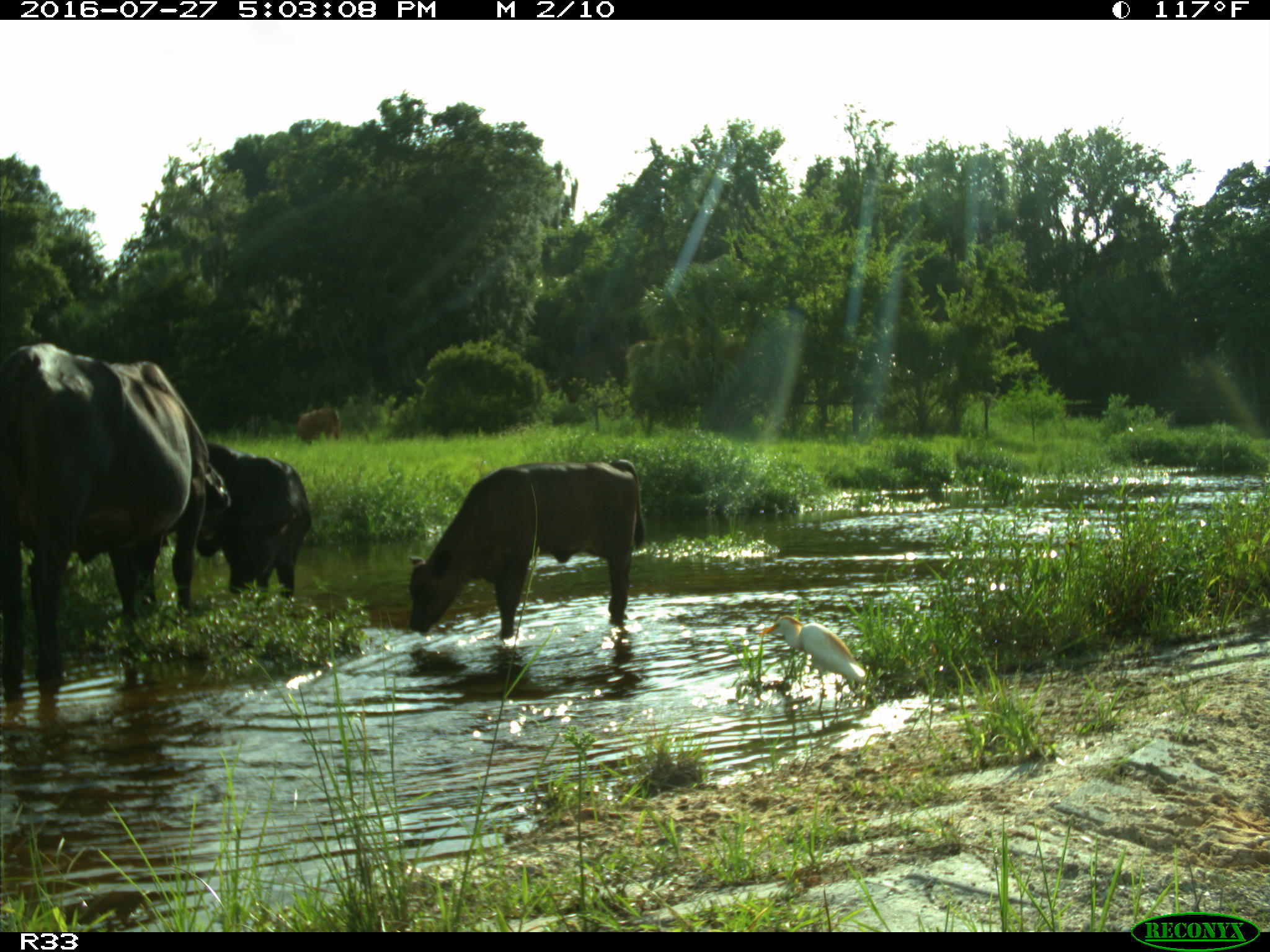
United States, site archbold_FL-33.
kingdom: Animalia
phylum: Chordata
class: Mammalia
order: Artiodactyla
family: Bovidae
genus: Bos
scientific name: Bos taurus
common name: domestic cow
Bos taurus (domestic cow).